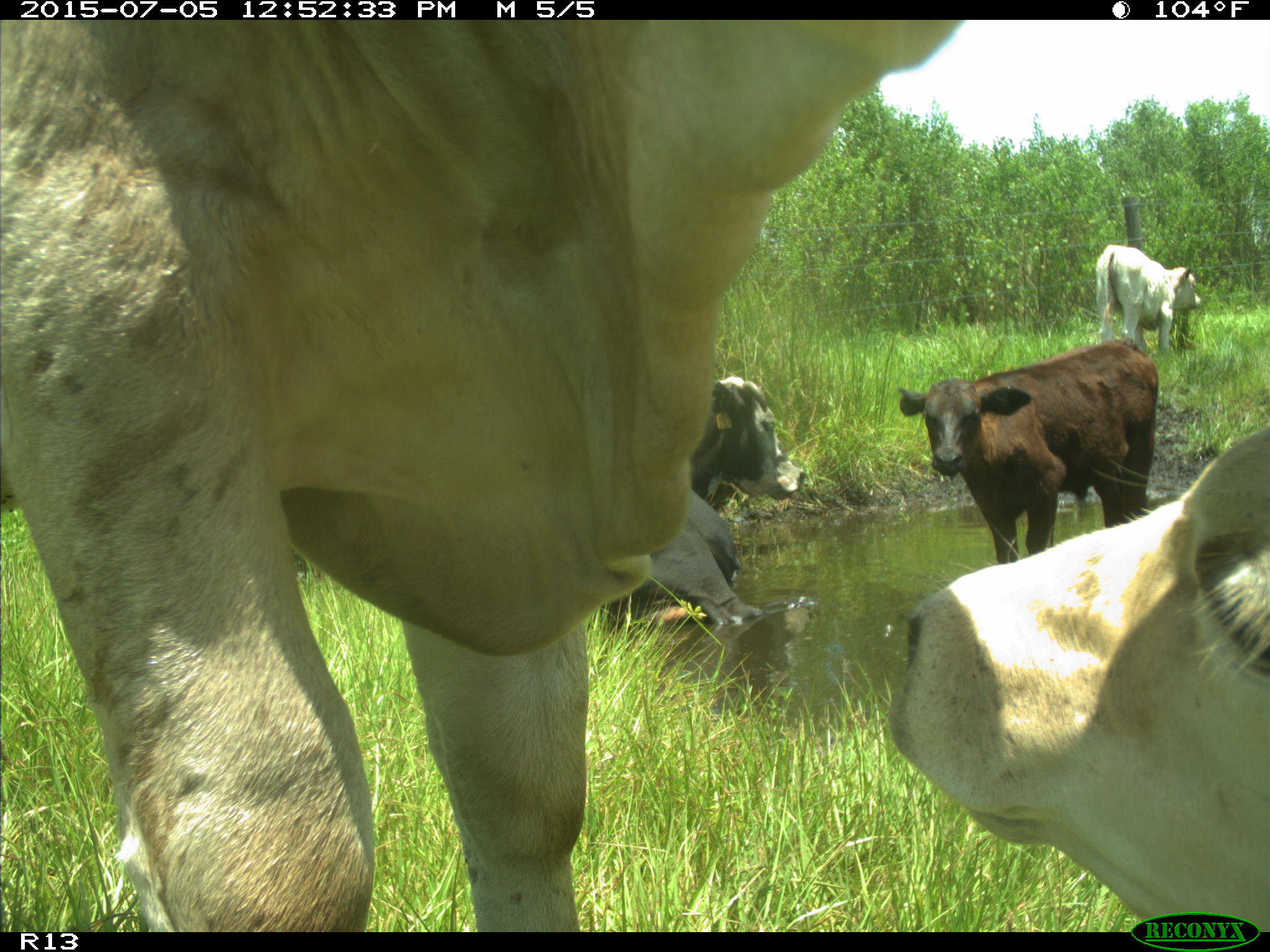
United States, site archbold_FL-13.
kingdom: Animalia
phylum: Chordata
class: Mammalia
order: Artiodactyla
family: Bovidae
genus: Bos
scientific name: Bos taurus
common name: domestic cow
Bos taurus (domestic cow).